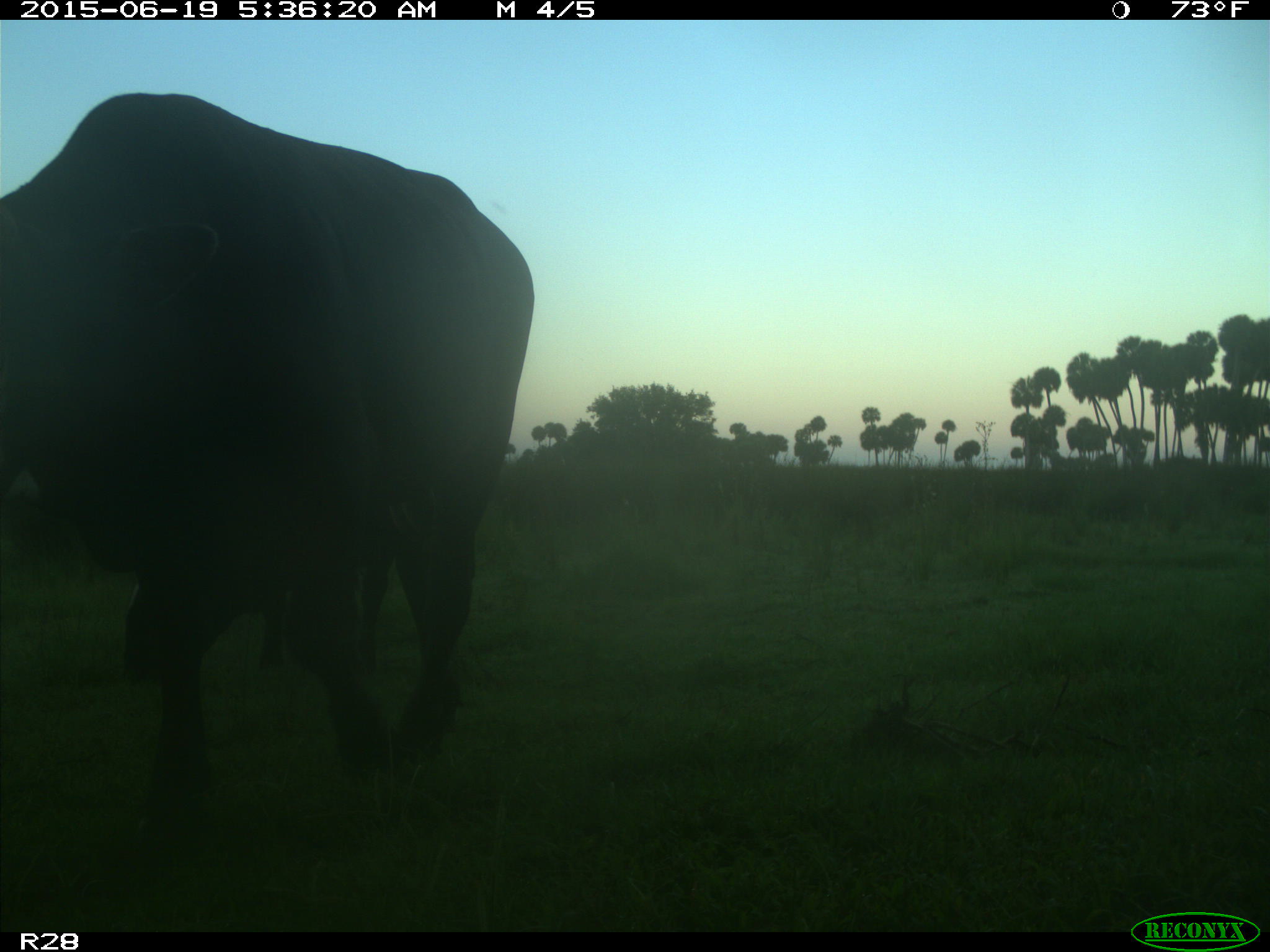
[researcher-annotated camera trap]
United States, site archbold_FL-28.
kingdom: Animalia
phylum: Chordata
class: Mammalia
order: Artiodactyla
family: Bovidae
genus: Bos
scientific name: Bos taurus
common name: domestic cow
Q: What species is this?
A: Bos taurus (domestic cow).